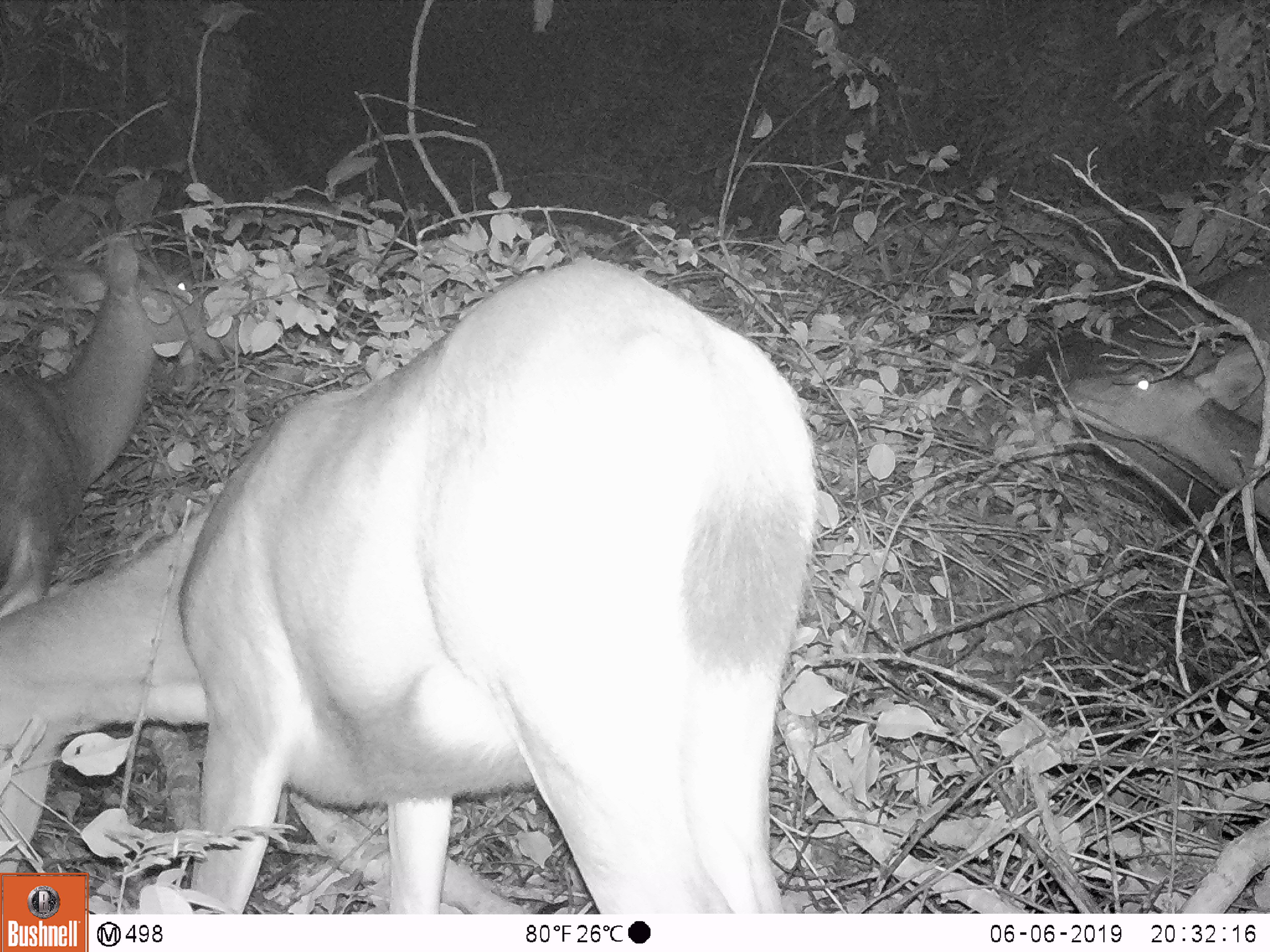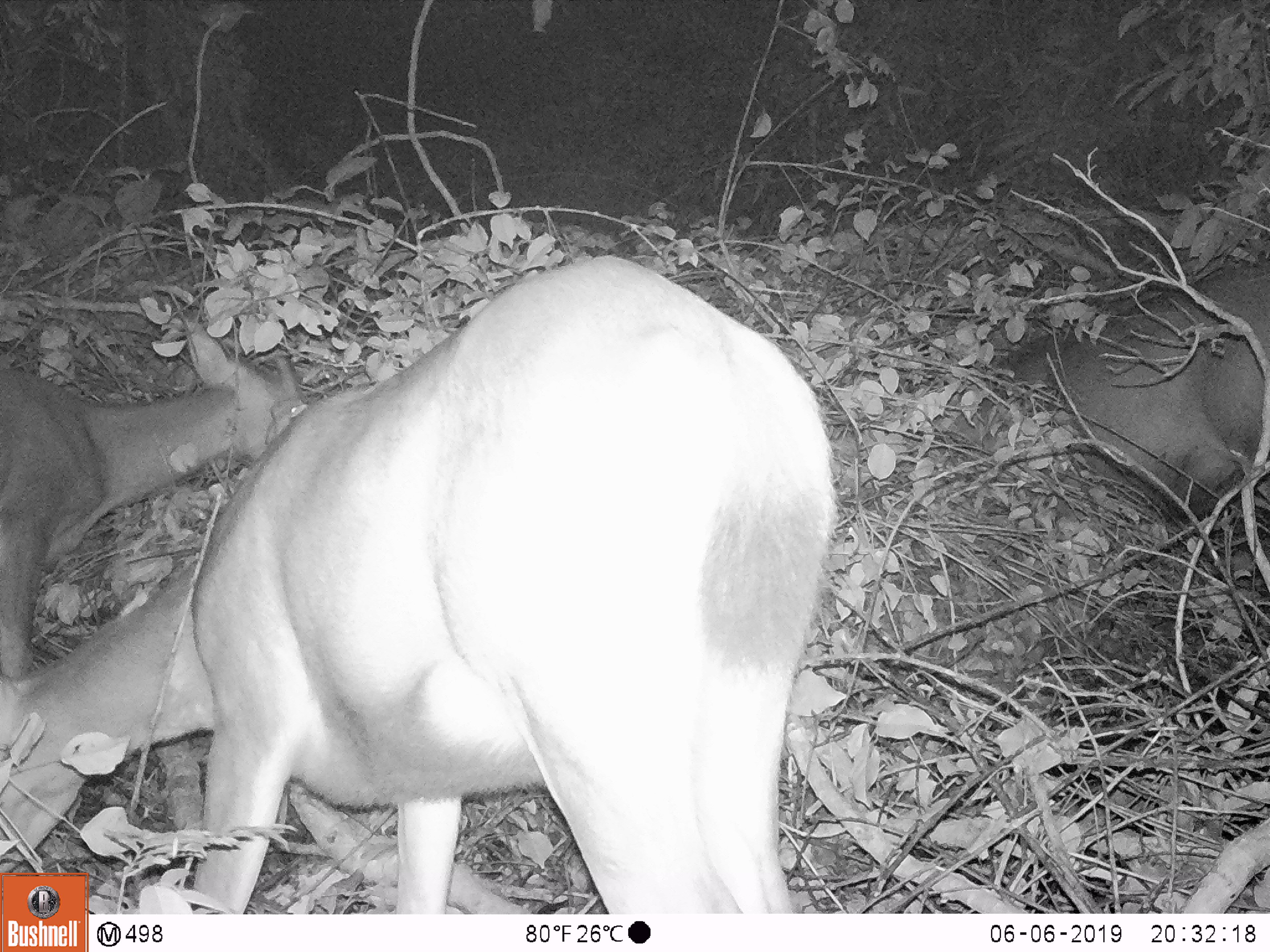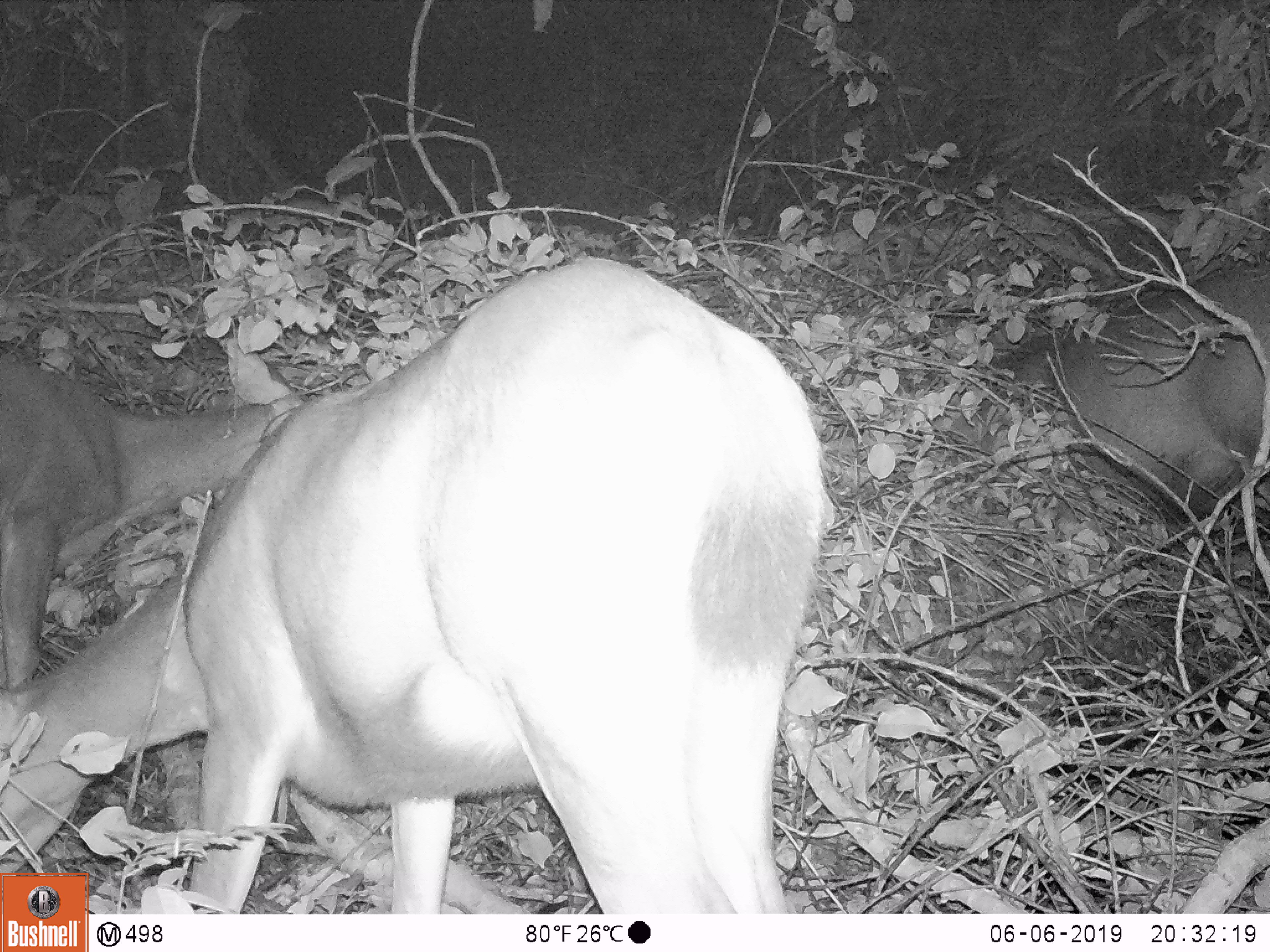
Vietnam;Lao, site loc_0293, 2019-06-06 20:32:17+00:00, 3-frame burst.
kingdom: Animalia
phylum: Chordata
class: Mammalia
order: Artiodactyla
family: Cervidae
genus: Rusa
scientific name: Rusa unicolor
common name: sambar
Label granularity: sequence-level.